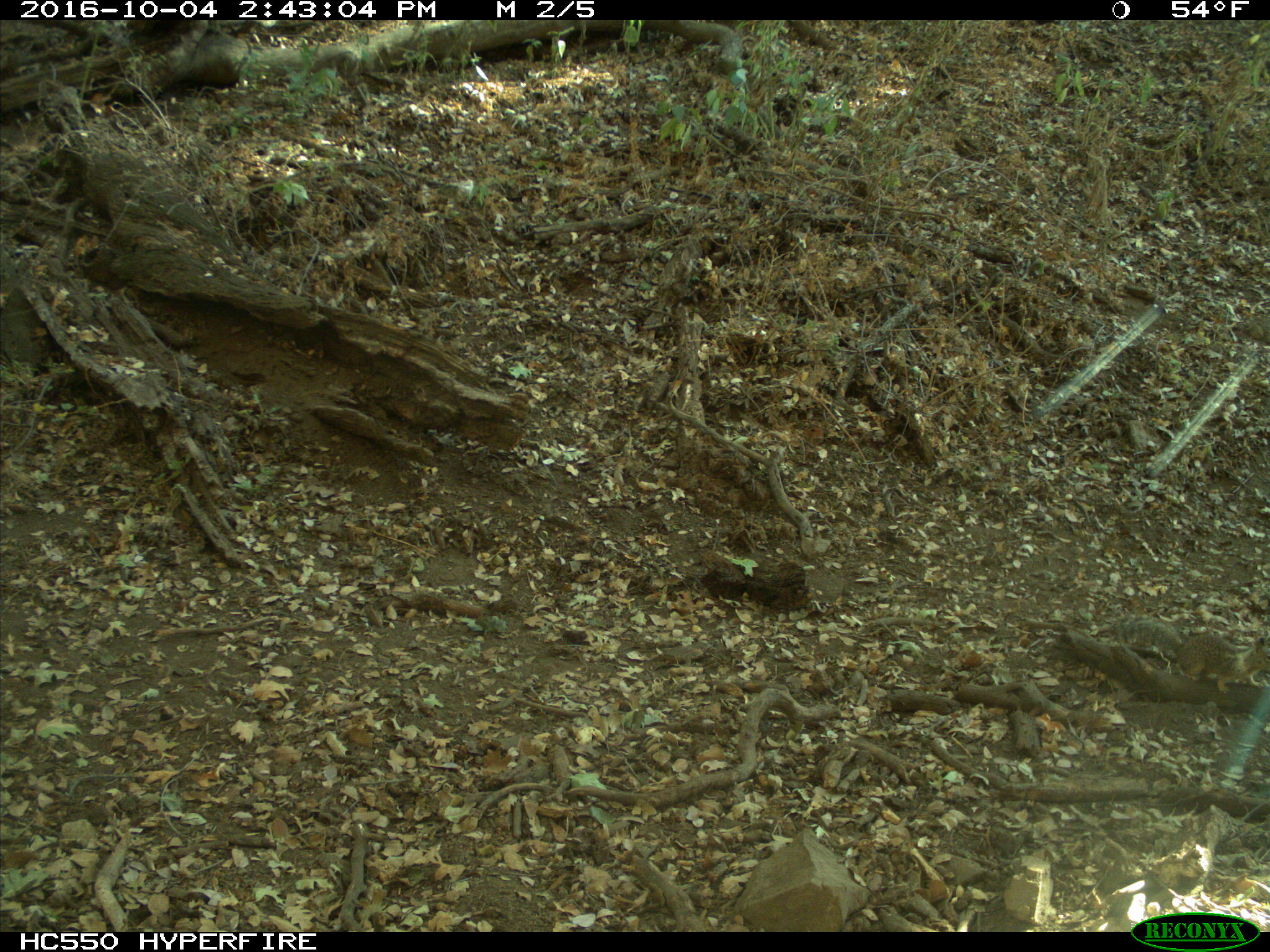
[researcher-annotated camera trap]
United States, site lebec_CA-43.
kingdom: Animalia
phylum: Chordata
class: Mammalia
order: Rodentia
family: Sciuridae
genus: Otospermophilus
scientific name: Otospermophilus beecheyi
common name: california ground squirrel